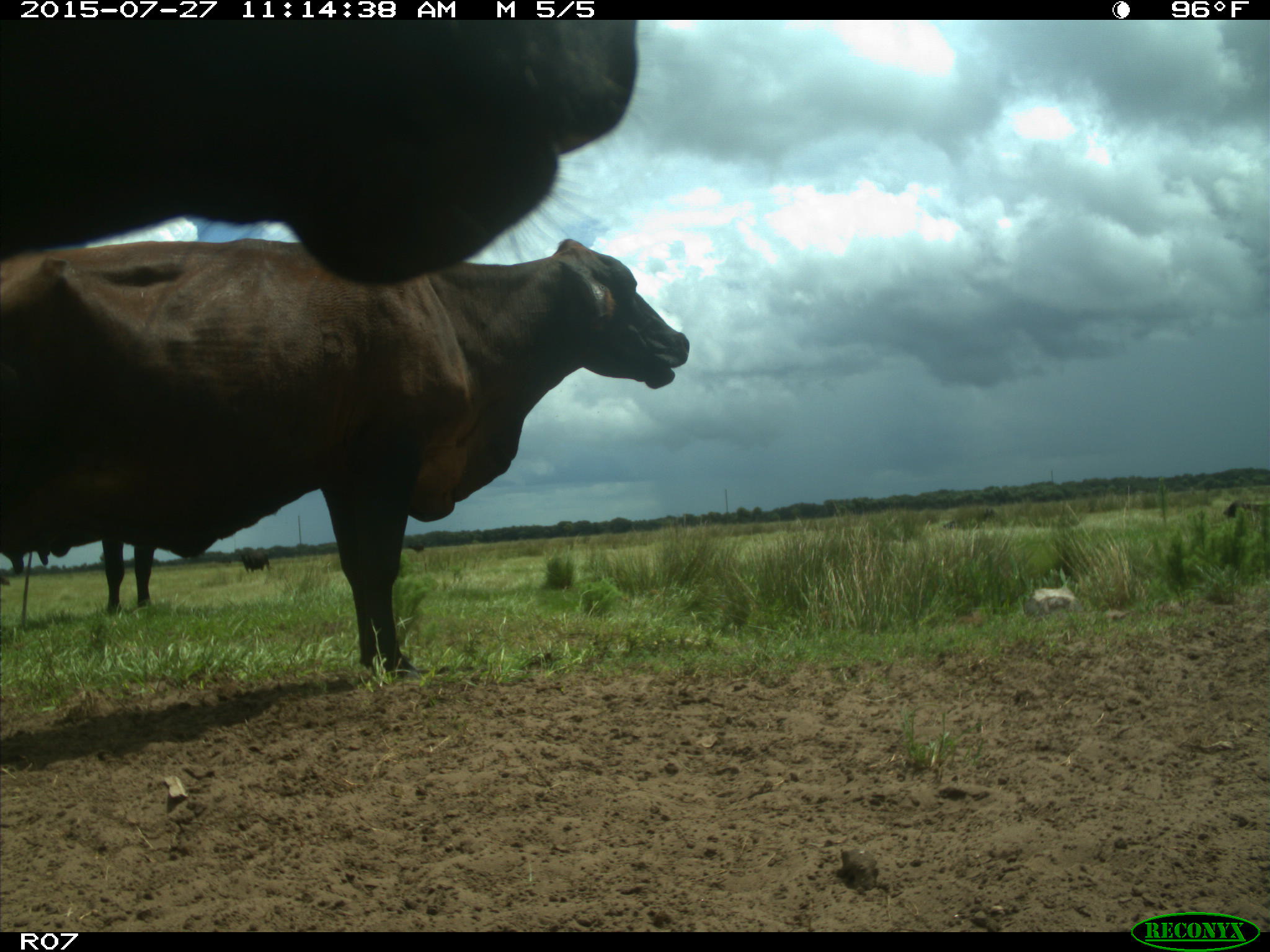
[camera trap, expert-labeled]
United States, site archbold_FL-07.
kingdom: Animalia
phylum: Chordata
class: Mammalia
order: Artiodactyla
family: Bovidae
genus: Bos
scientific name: Bos taurus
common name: domestic cow